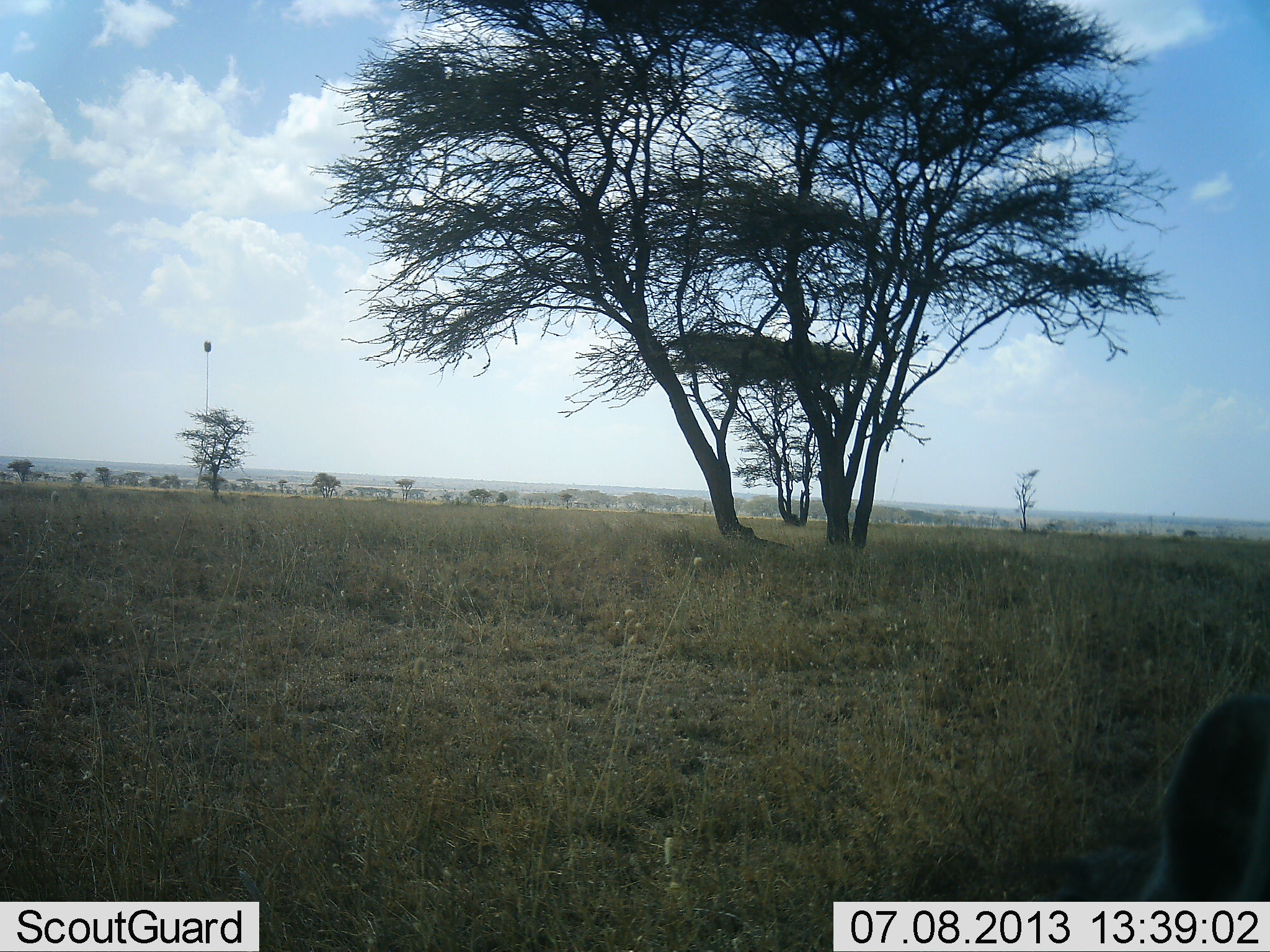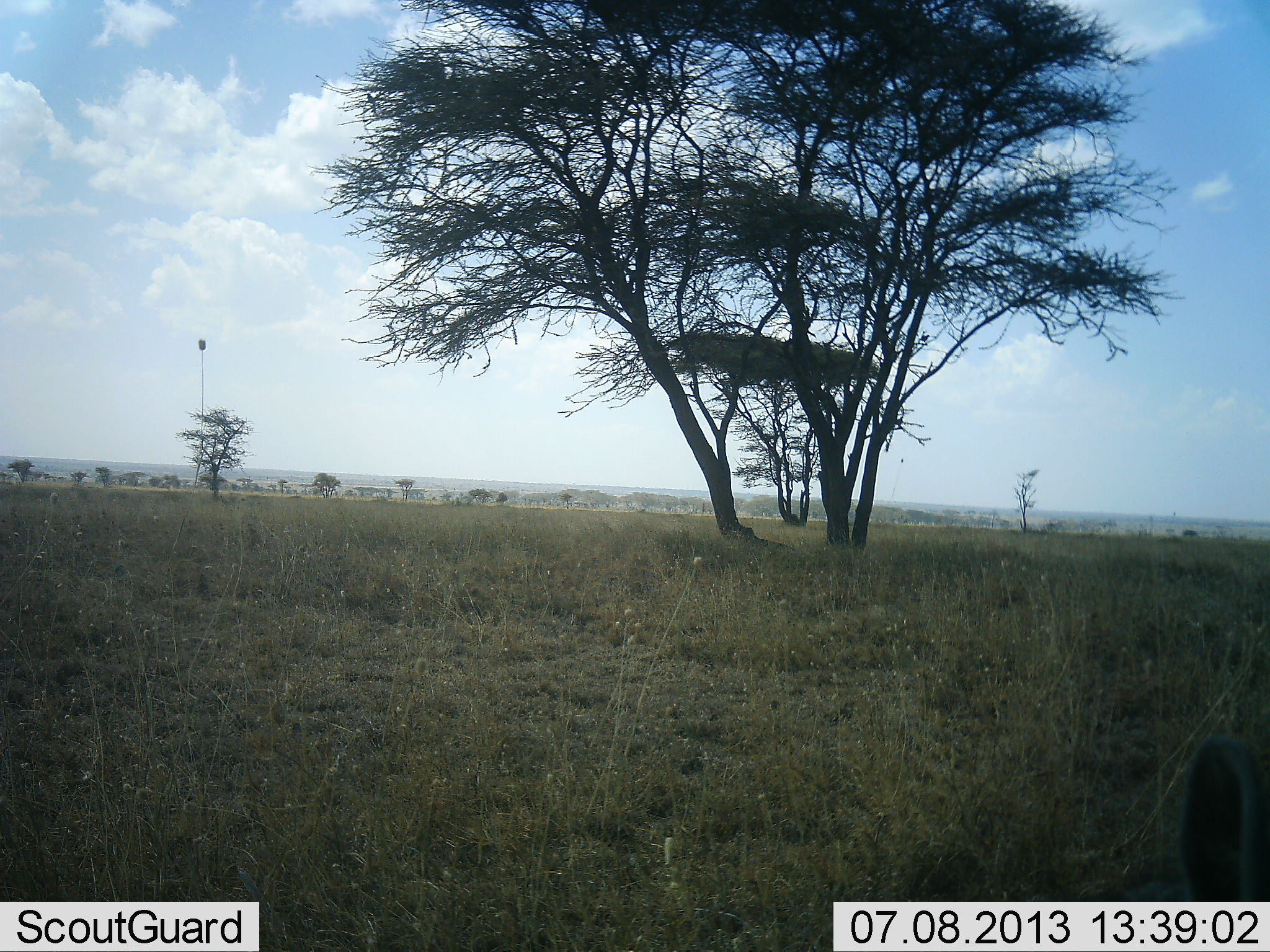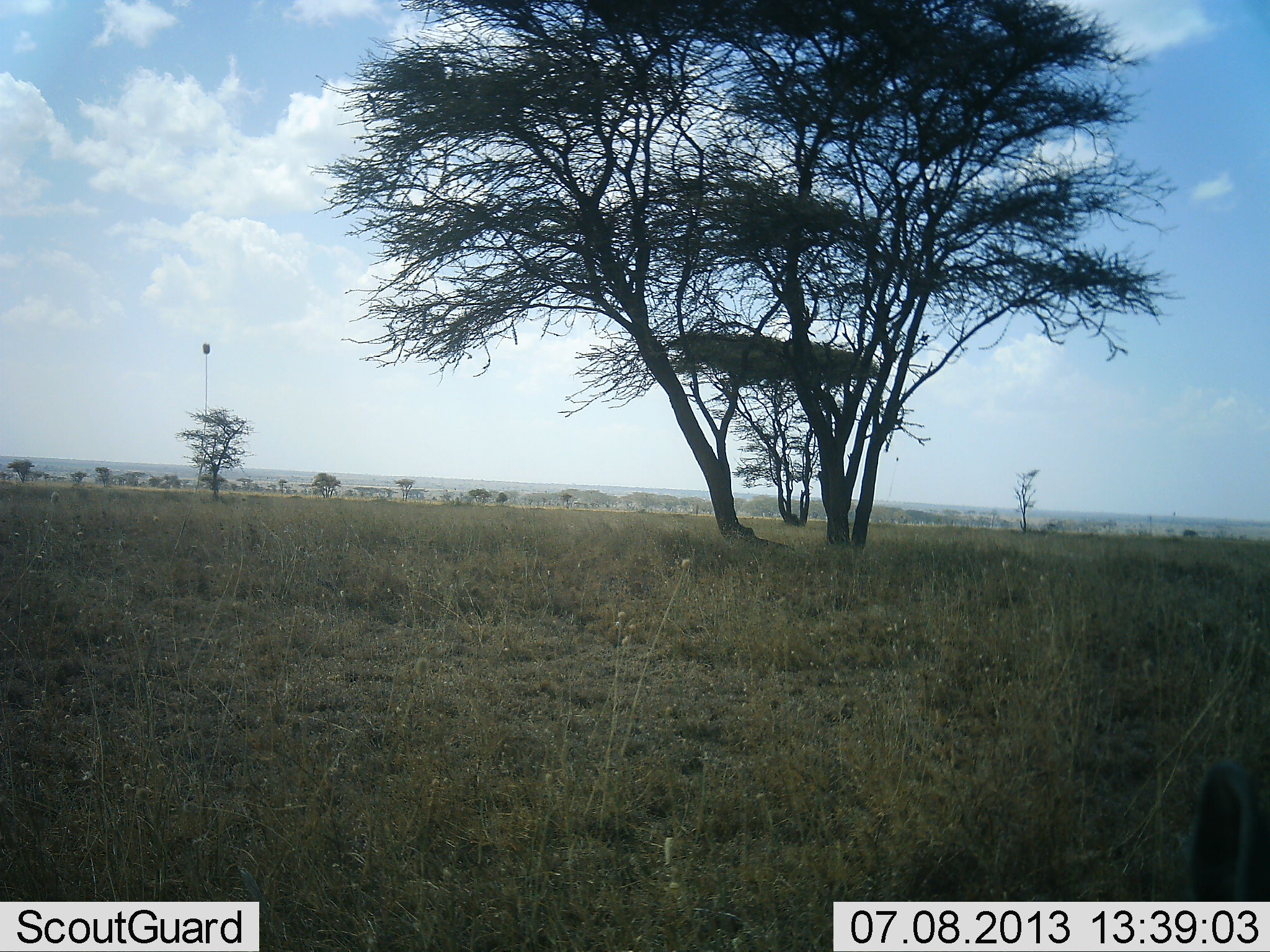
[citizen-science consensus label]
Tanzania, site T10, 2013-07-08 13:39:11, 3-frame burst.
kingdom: Animalia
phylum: Chordata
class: Mammalia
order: Artiodactyla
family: Suidae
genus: Phacochoerus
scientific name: Phacochoerus africanus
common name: warthog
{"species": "warthog (Phacochoerus africanus)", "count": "1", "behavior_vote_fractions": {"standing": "67%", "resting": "17%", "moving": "0%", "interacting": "0%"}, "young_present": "0%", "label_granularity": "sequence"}